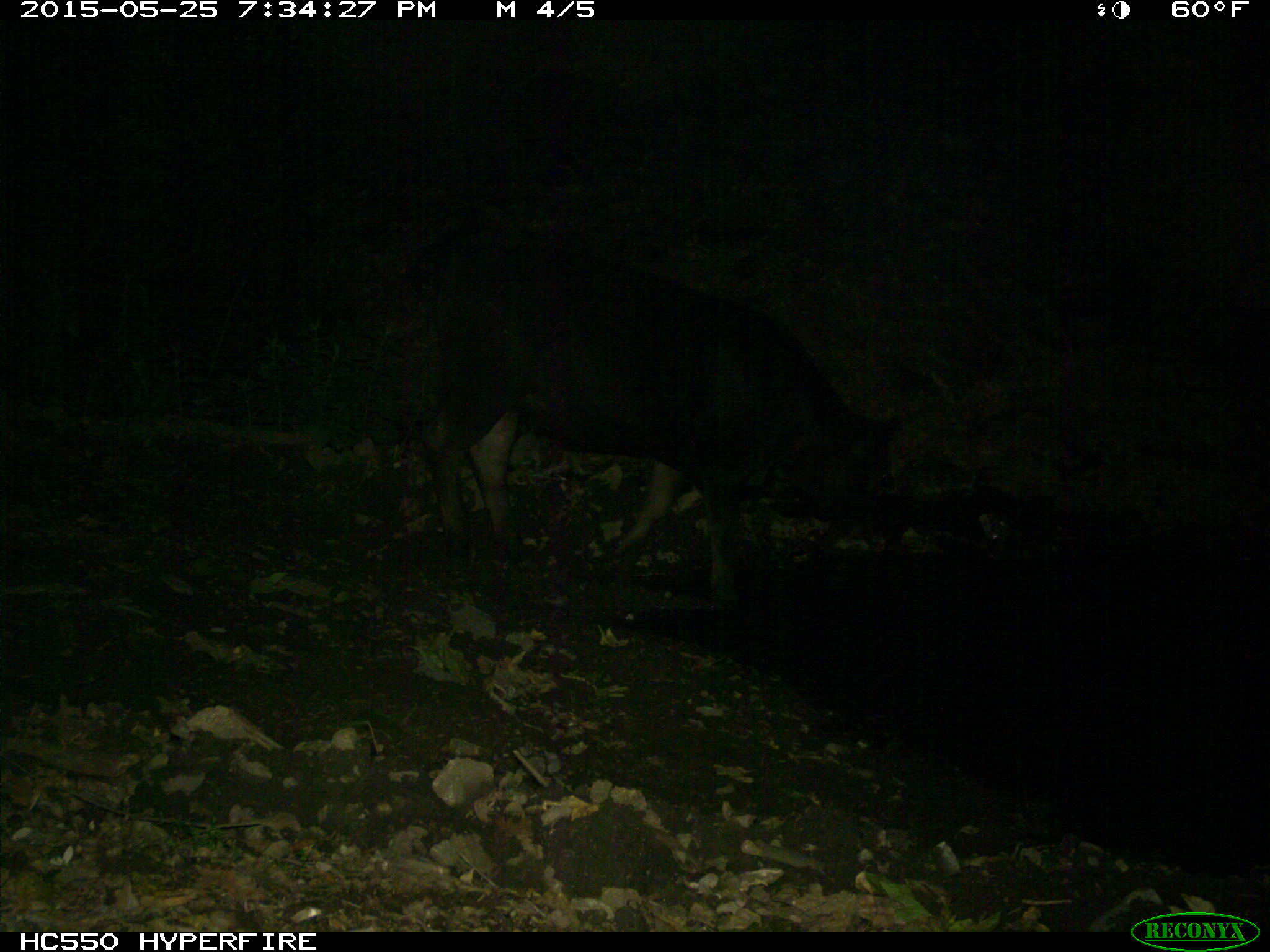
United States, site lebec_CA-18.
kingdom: Animalia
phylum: Chordata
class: Mammalia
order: Artiodactyla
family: Bovidae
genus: Bos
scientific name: Bos taurus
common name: domestic cow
Bos taurus (domestic cow).